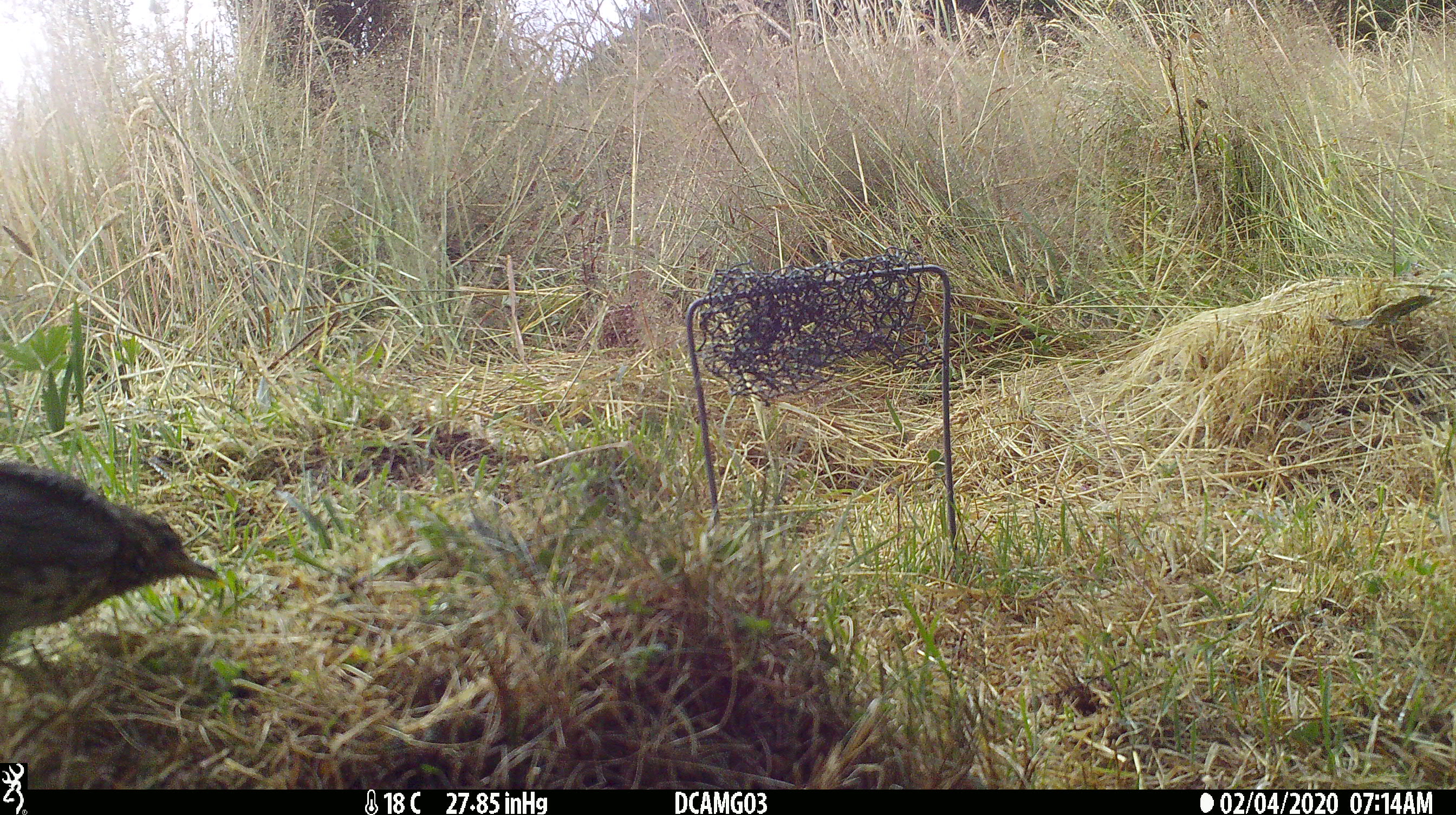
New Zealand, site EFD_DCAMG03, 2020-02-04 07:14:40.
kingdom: Animalia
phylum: Chordata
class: Aves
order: Passeriformes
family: Turdidae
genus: Turdus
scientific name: Turdus philomelos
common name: song thrush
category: thrush